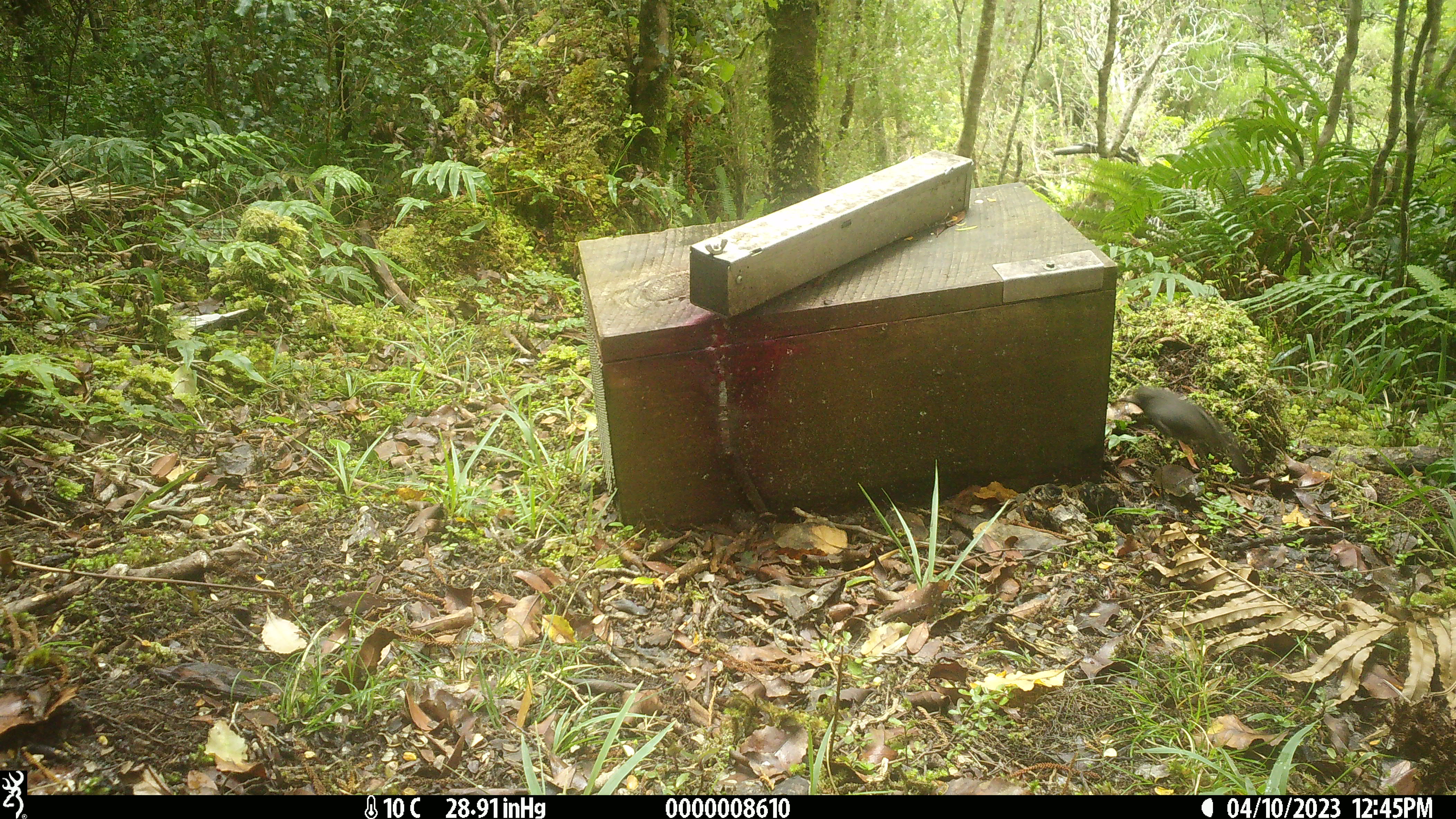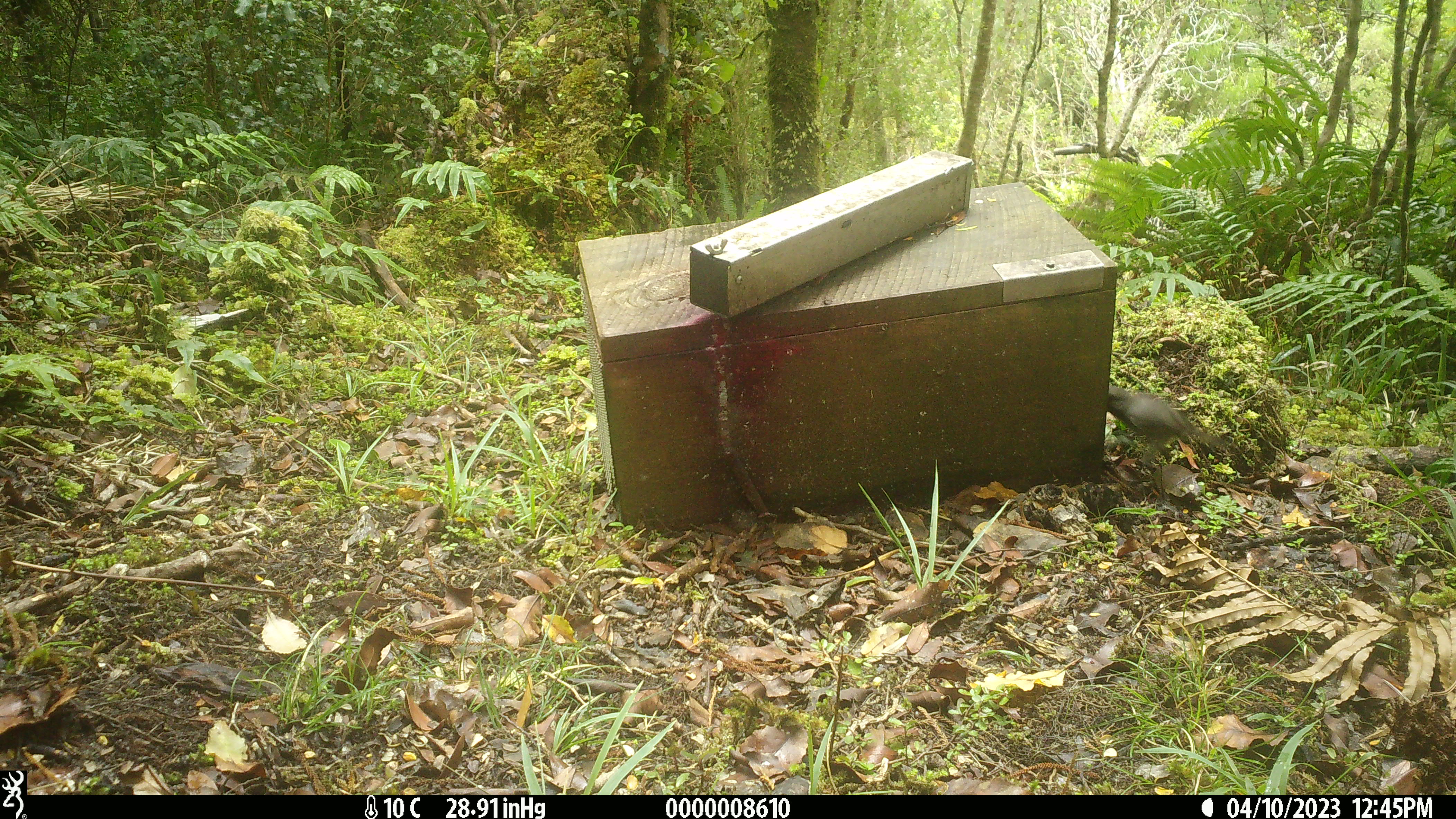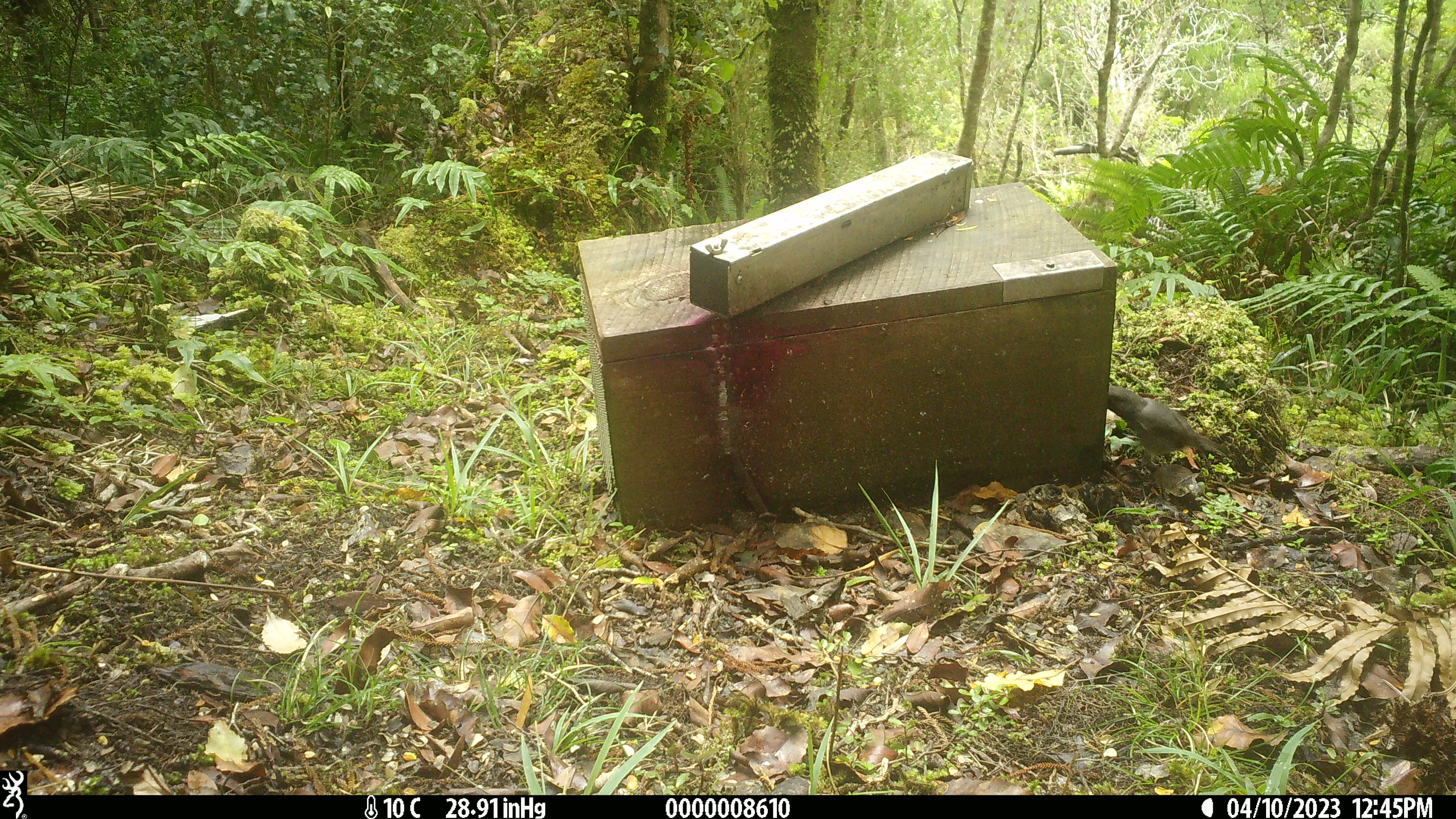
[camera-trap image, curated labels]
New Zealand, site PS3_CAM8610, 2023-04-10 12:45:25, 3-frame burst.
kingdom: Animalia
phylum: Chordata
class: Aves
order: Passeriformes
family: Petroicidae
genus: Petroica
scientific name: Petroica australis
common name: new zealand robin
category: robin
Robin (new zealand robin) (Petroica australis).